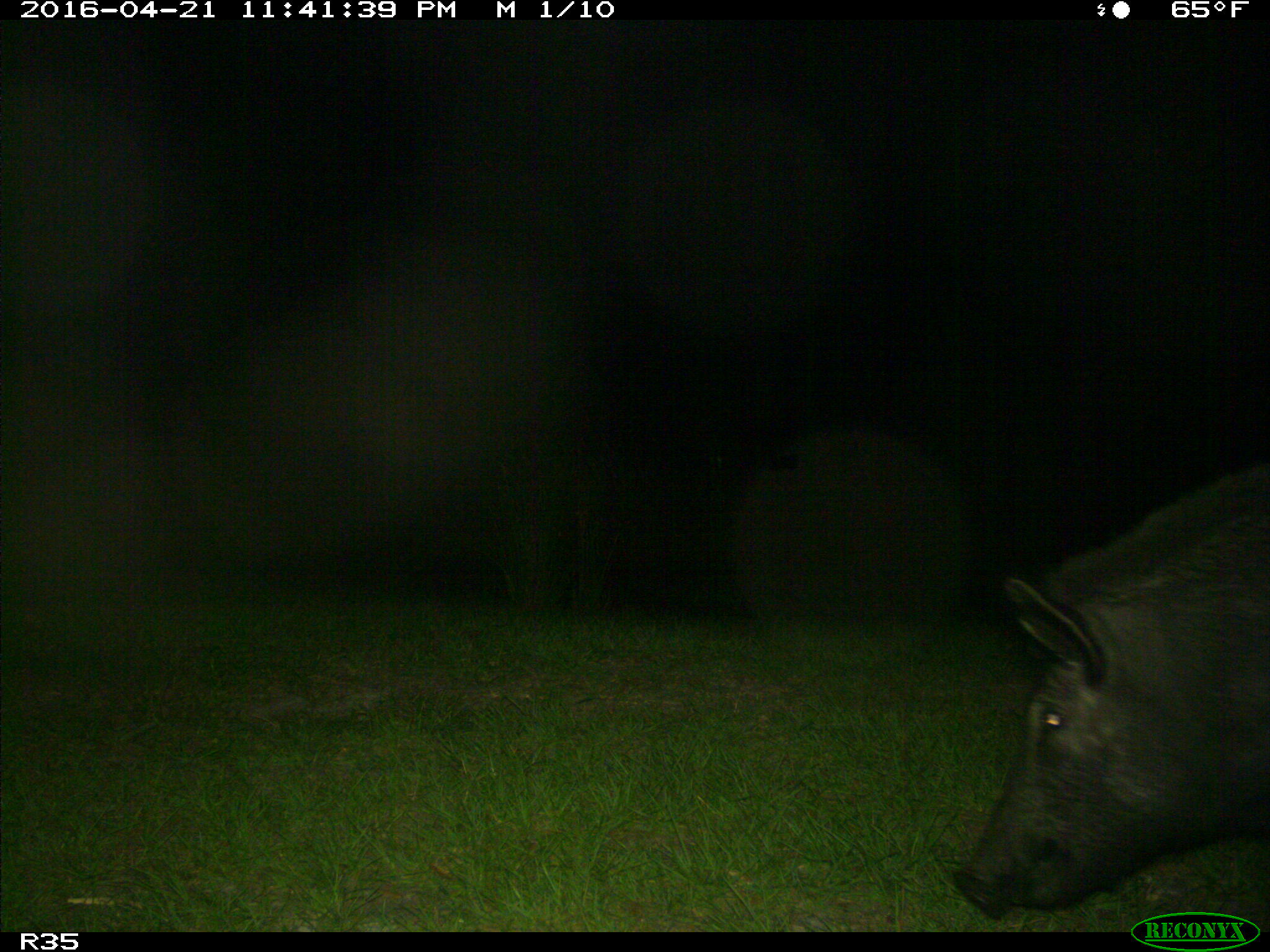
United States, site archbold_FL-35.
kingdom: Animalia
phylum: Chordata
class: Mammalia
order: Artiodactyla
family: Suidae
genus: Sus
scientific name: Sus scrofa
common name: wild boar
Sus scrofa (wild boar).